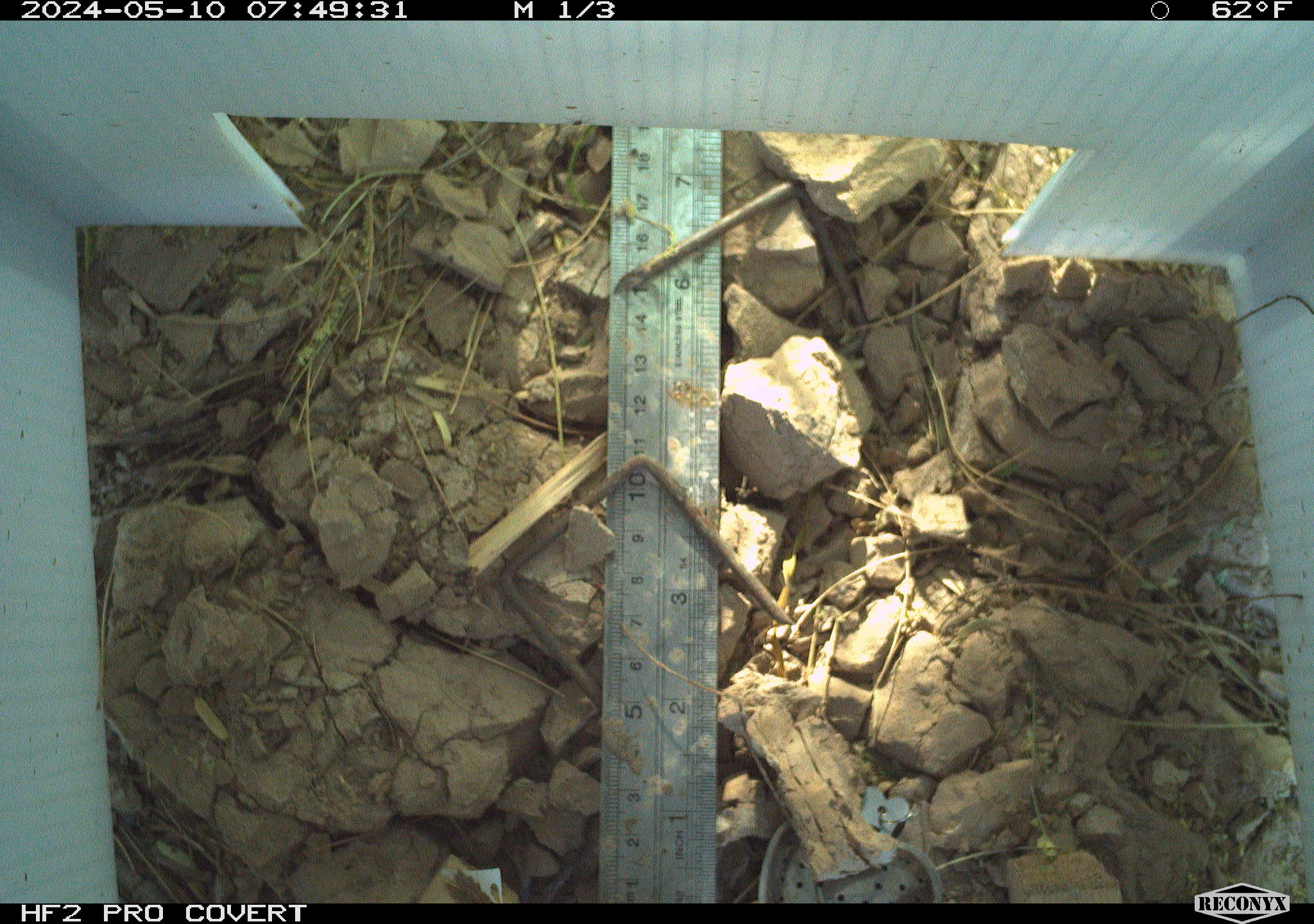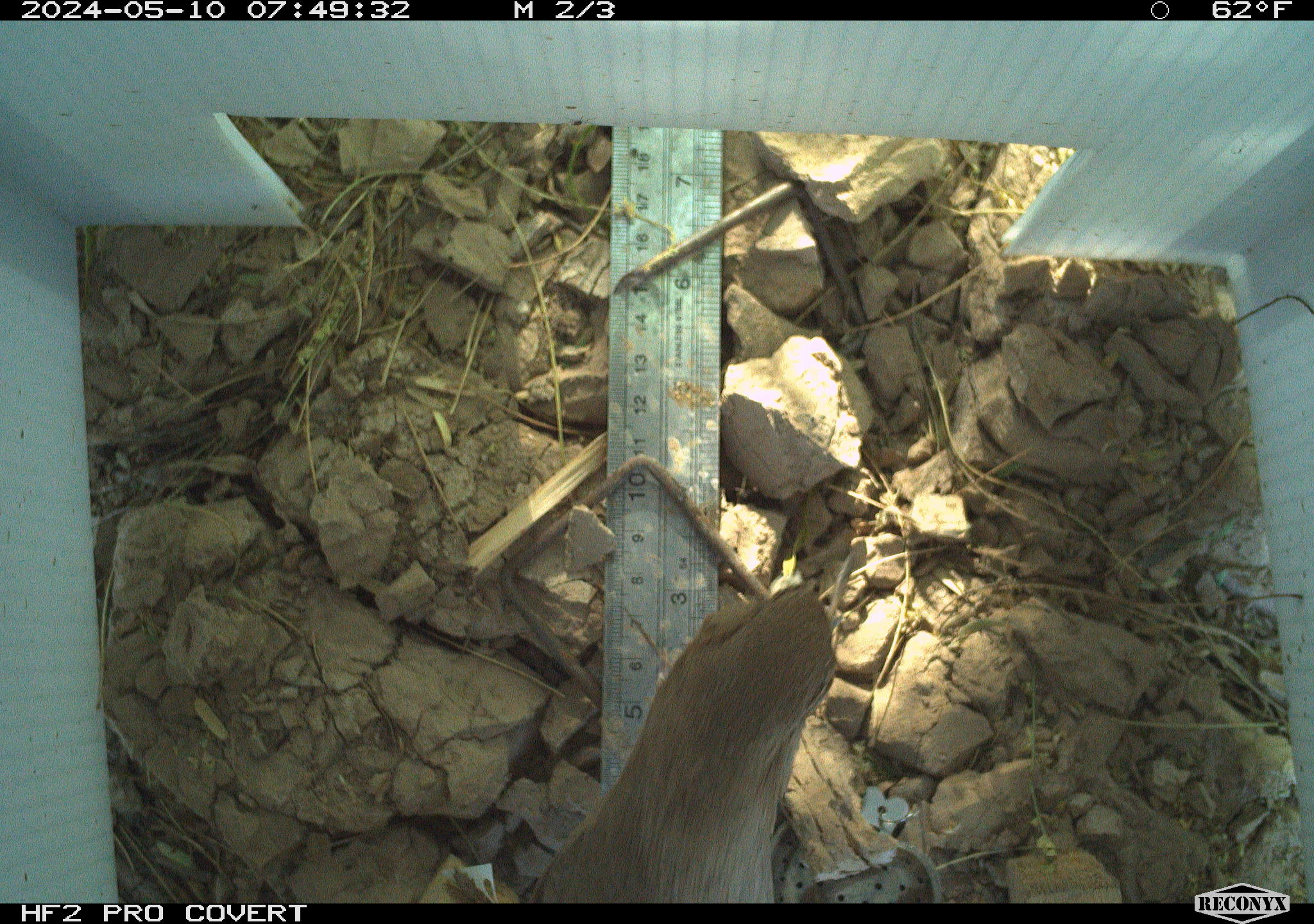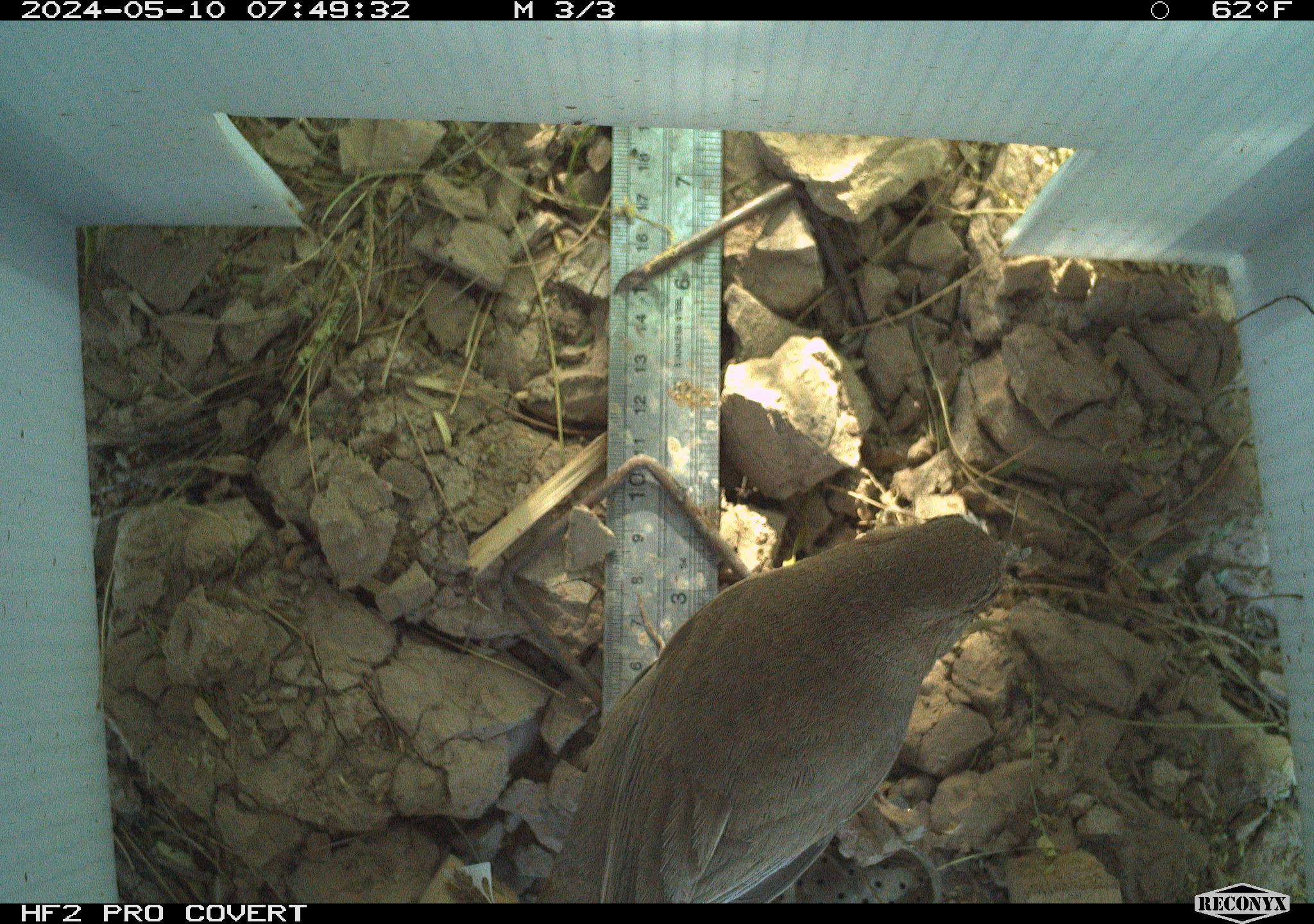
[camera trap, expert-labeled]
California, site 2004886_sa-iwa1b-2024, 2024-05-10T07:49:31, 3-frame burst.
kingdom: Animalia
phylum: Chordata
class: Aves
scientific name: Aves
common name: bird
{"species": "bird (Aves)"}